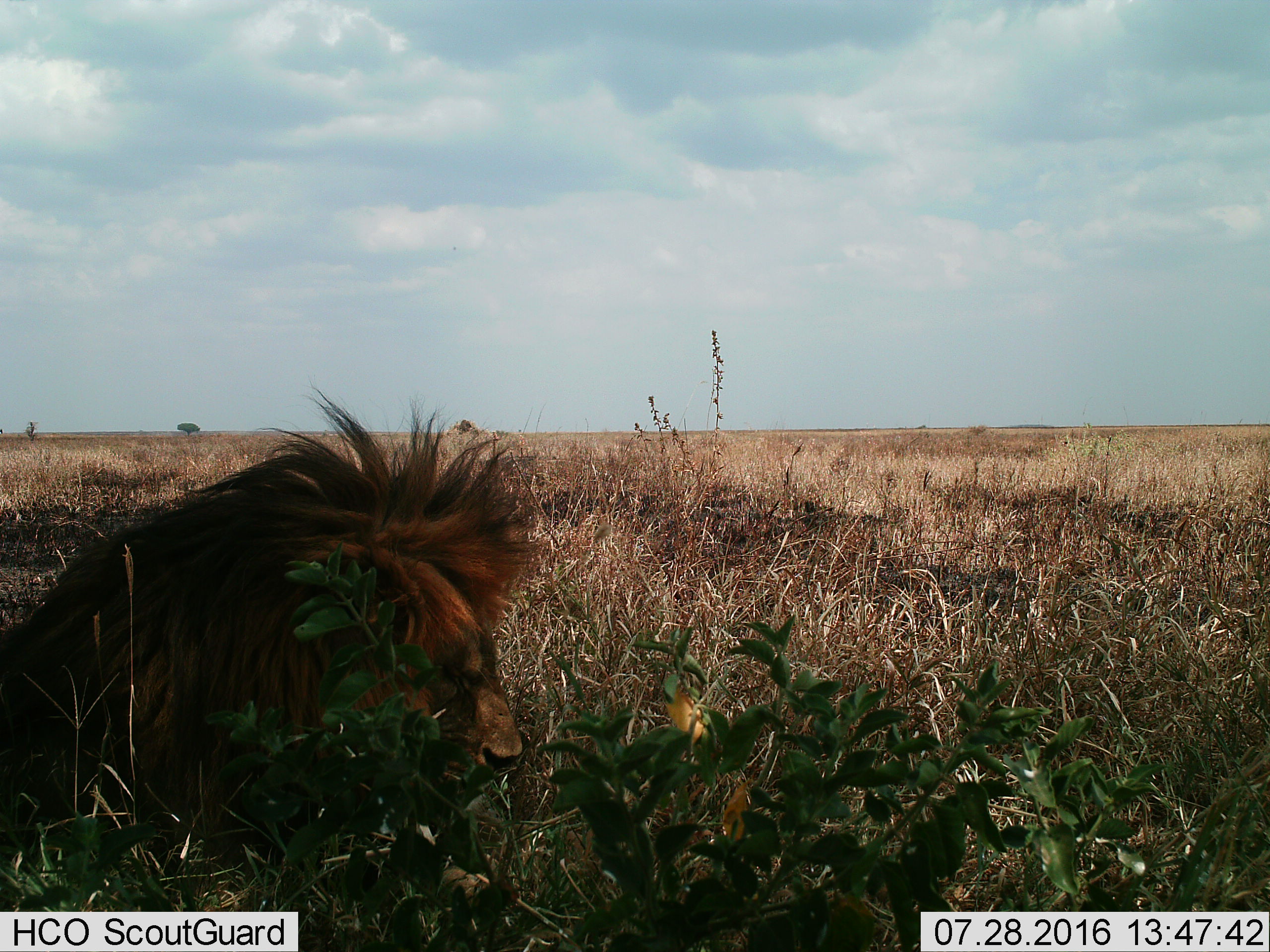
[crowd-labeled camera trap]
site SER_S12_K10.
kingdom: Animalia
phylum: Chordata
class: Mammalia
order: Carnivora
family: Felidae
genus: Panthera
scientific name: Panthera leo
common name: lion male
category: lionmale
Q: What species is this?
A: Lionmale (lion male) (Panthera leo).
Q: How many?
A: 1.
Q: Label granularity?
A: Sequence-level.